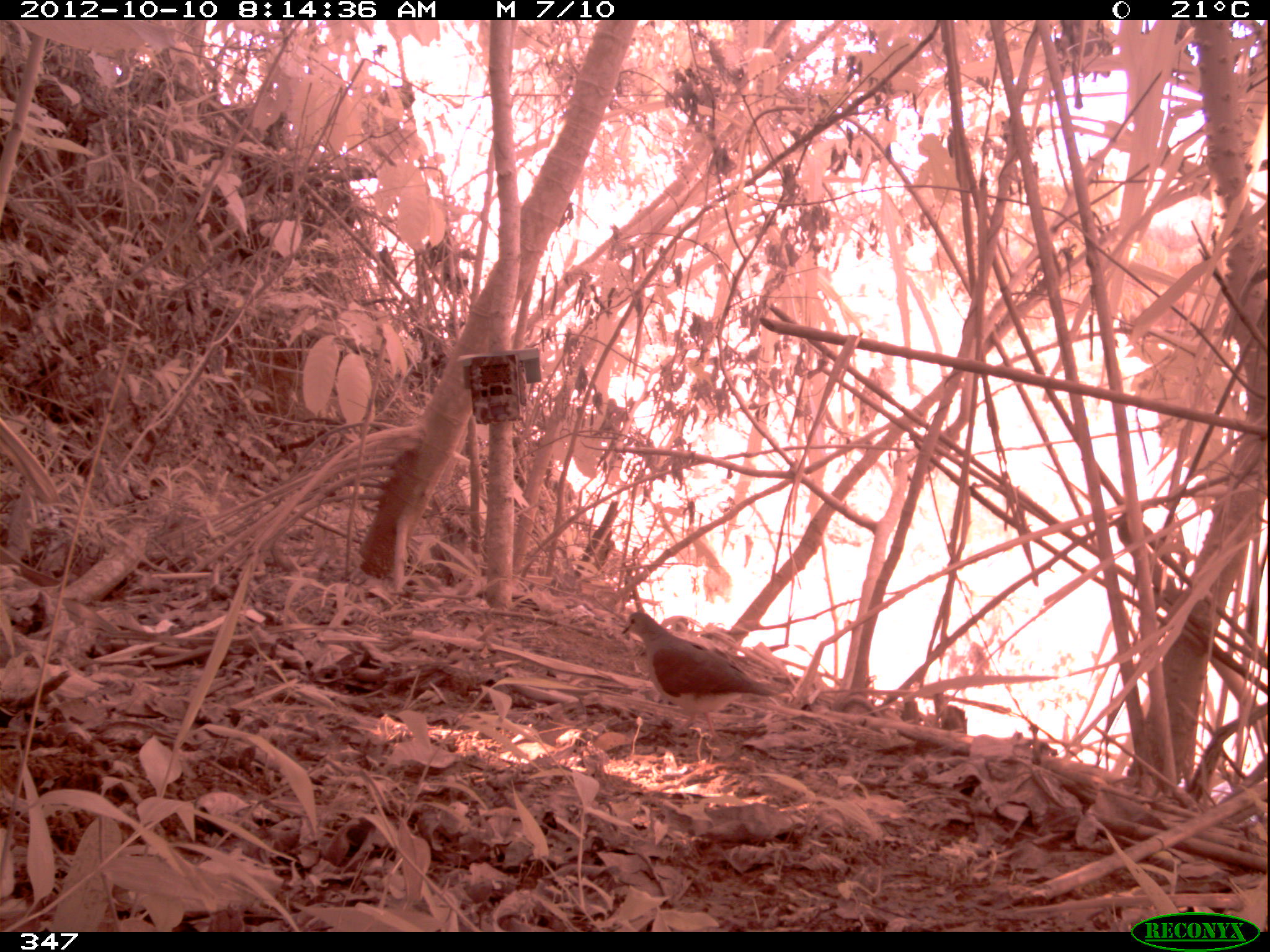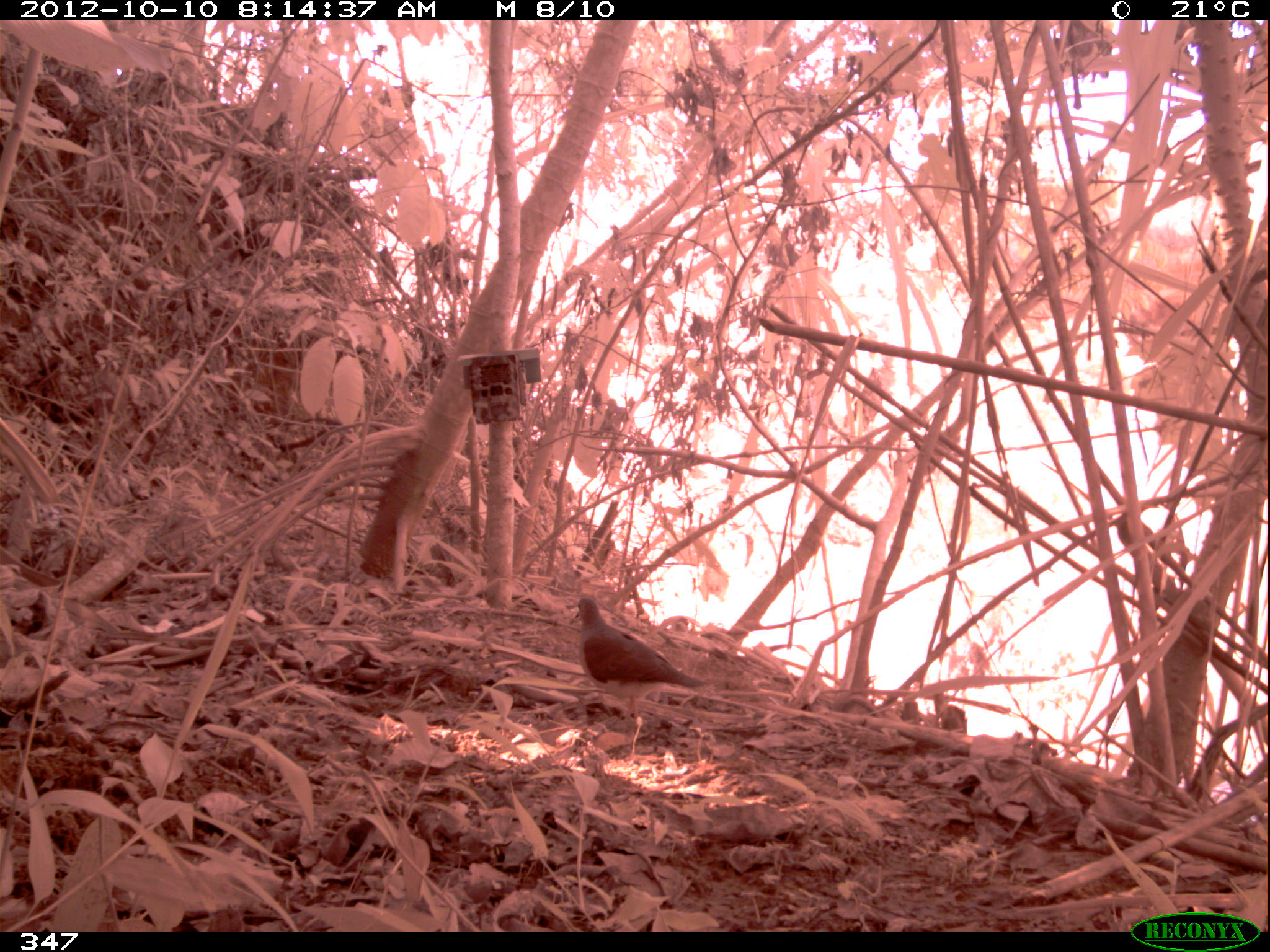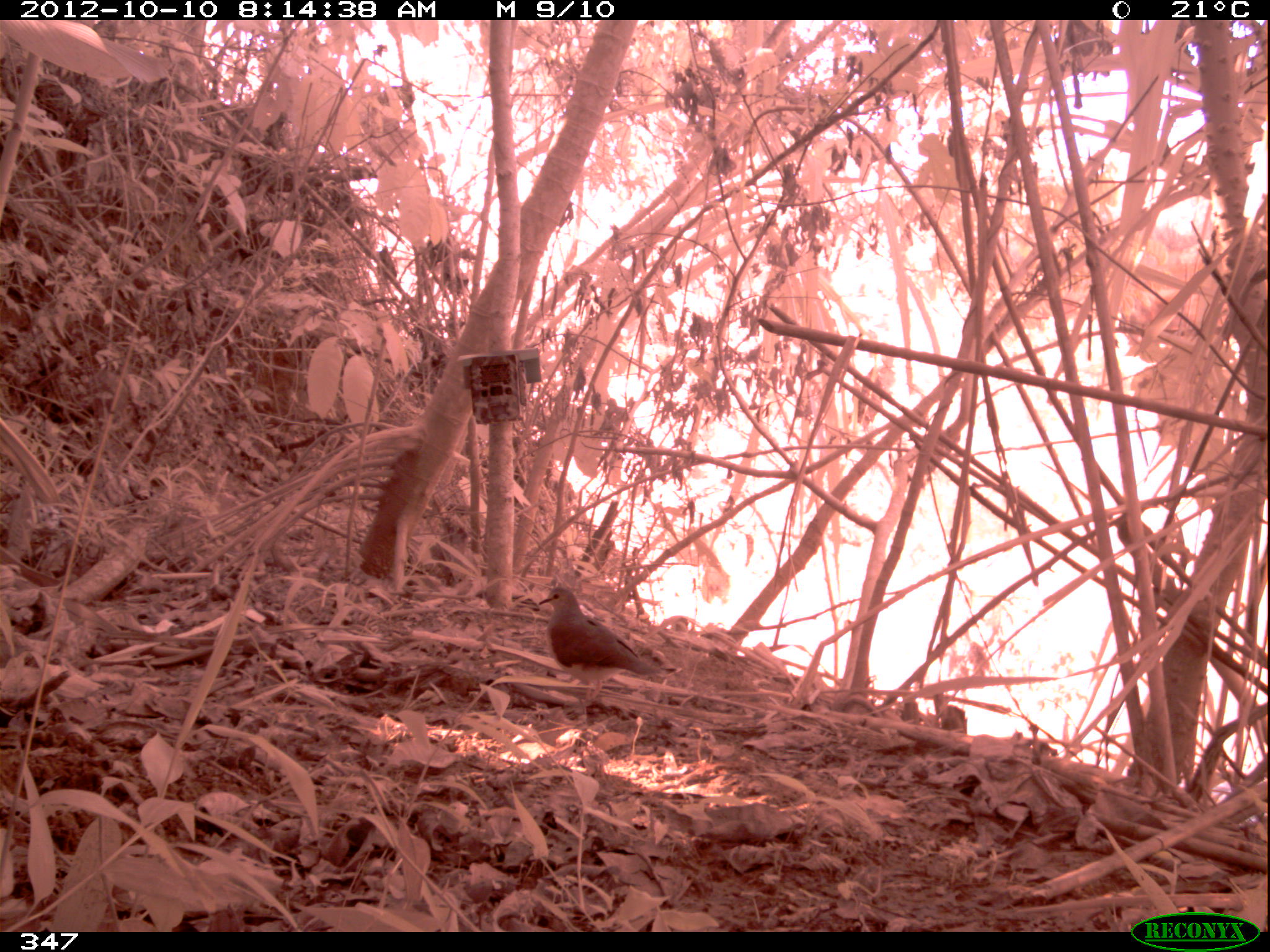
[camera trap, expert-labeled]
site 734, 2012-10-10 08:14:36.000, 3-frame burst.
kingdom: Animalia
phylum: Chordata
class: Aves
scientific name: Aves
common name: bird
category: unknown bird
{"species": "unknown bird (bird) (Aves)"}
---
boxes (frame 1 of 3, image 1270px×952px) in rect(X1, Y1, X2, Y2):
unknown bird: rect(620, 610, 777, 738)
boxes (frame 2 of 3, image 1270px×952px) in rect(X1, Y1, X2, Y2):
unknown bird: rect(568, 596, 708, 724)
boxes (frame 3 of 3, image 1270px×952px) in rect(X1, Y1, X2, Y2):
unknown bird: rect(537, 586, 660, 702)